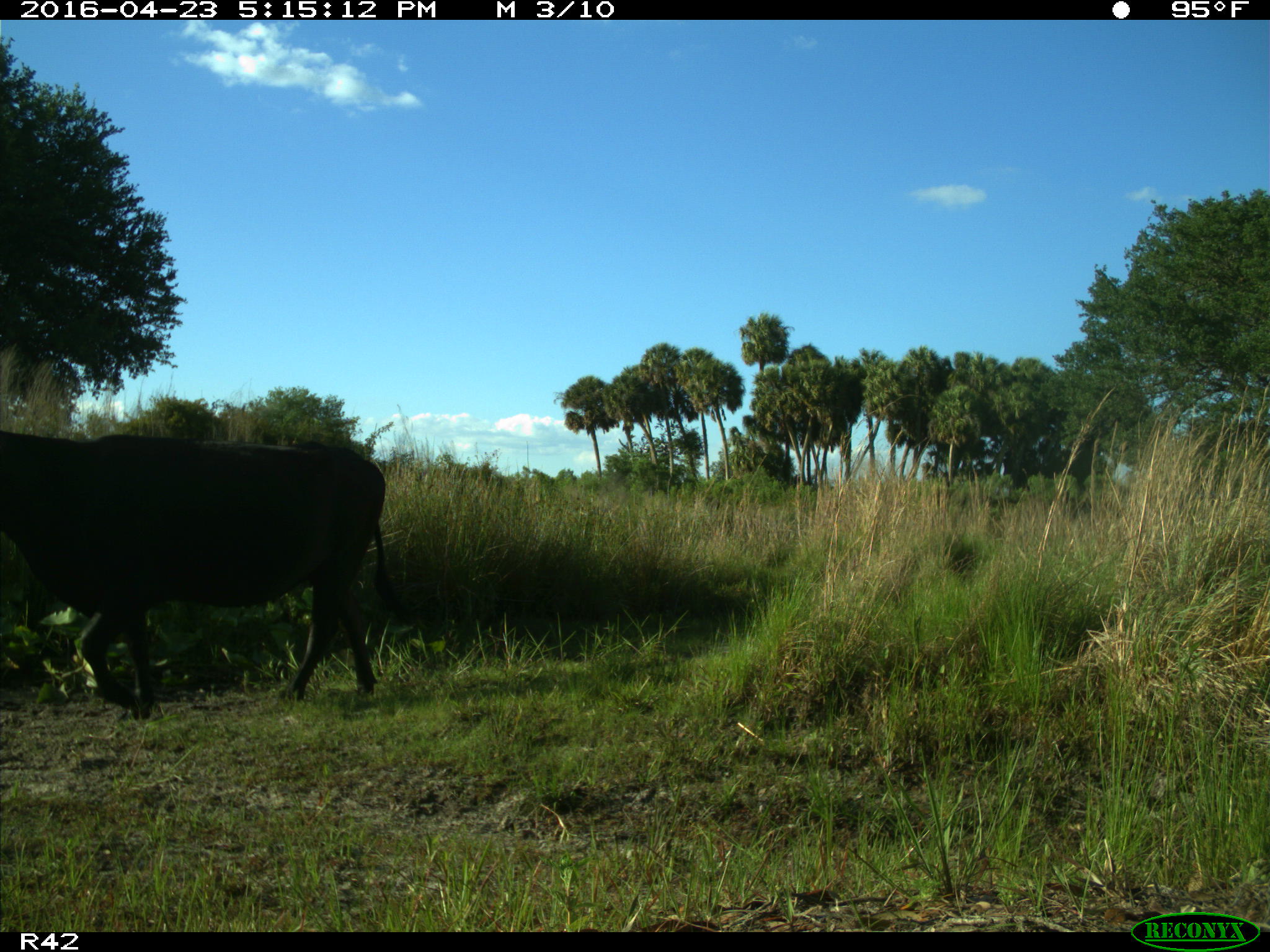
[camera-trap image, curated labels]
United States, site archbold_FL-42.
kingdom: Animalia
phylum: Chordata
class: Mammalia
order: Artiodactyla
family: Bovidae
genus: Bos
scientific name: Bos taurus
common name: domestic cow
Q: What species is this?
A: Bos taurus (domestic cow).